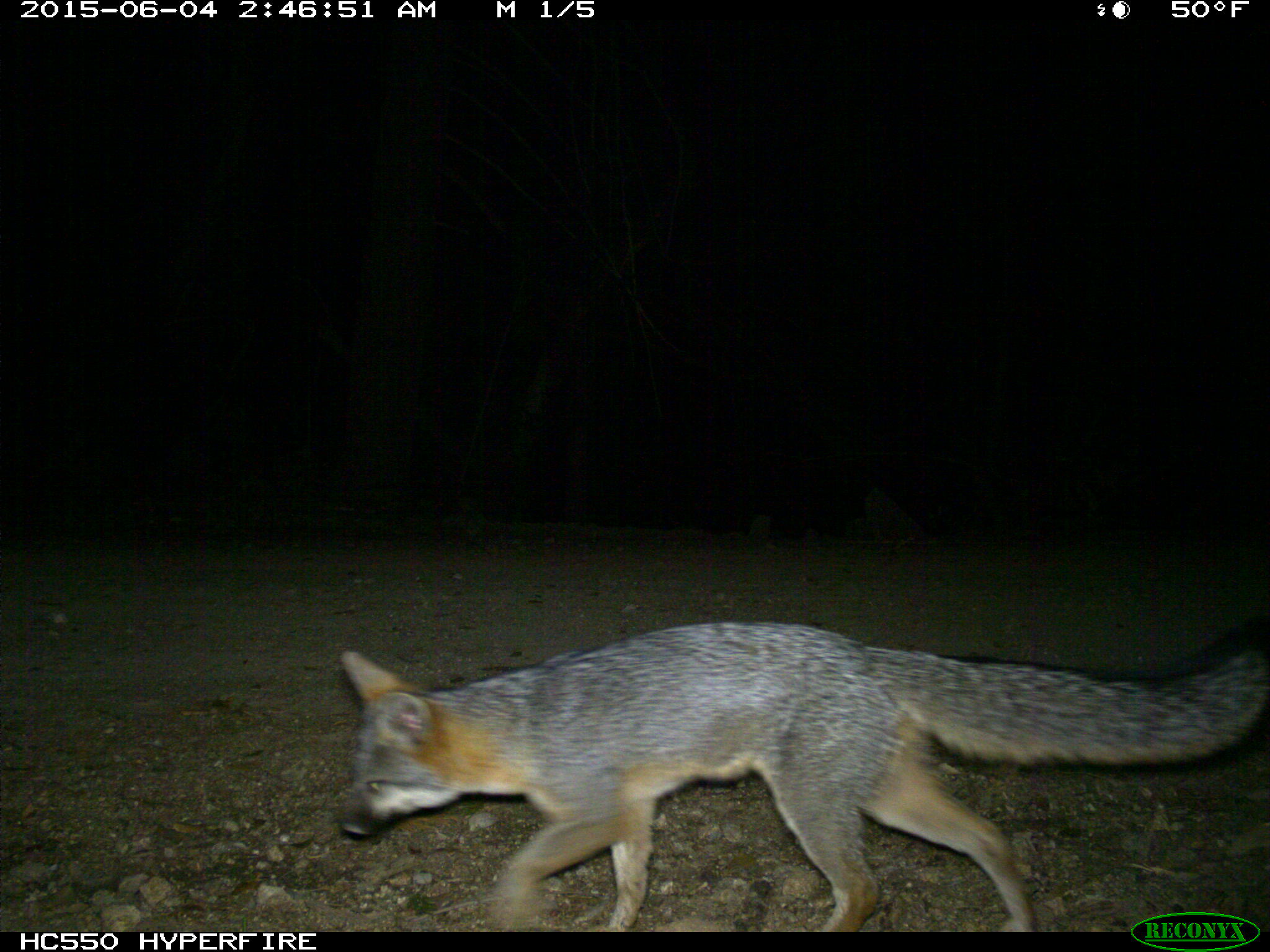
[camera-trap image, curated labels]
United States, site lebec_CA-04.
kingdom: Animalia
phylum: Chordata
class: Mammalia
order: Carnivora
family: Canidae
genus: Urocyon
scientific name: Urocyon cinereoargenteus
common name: gray fox